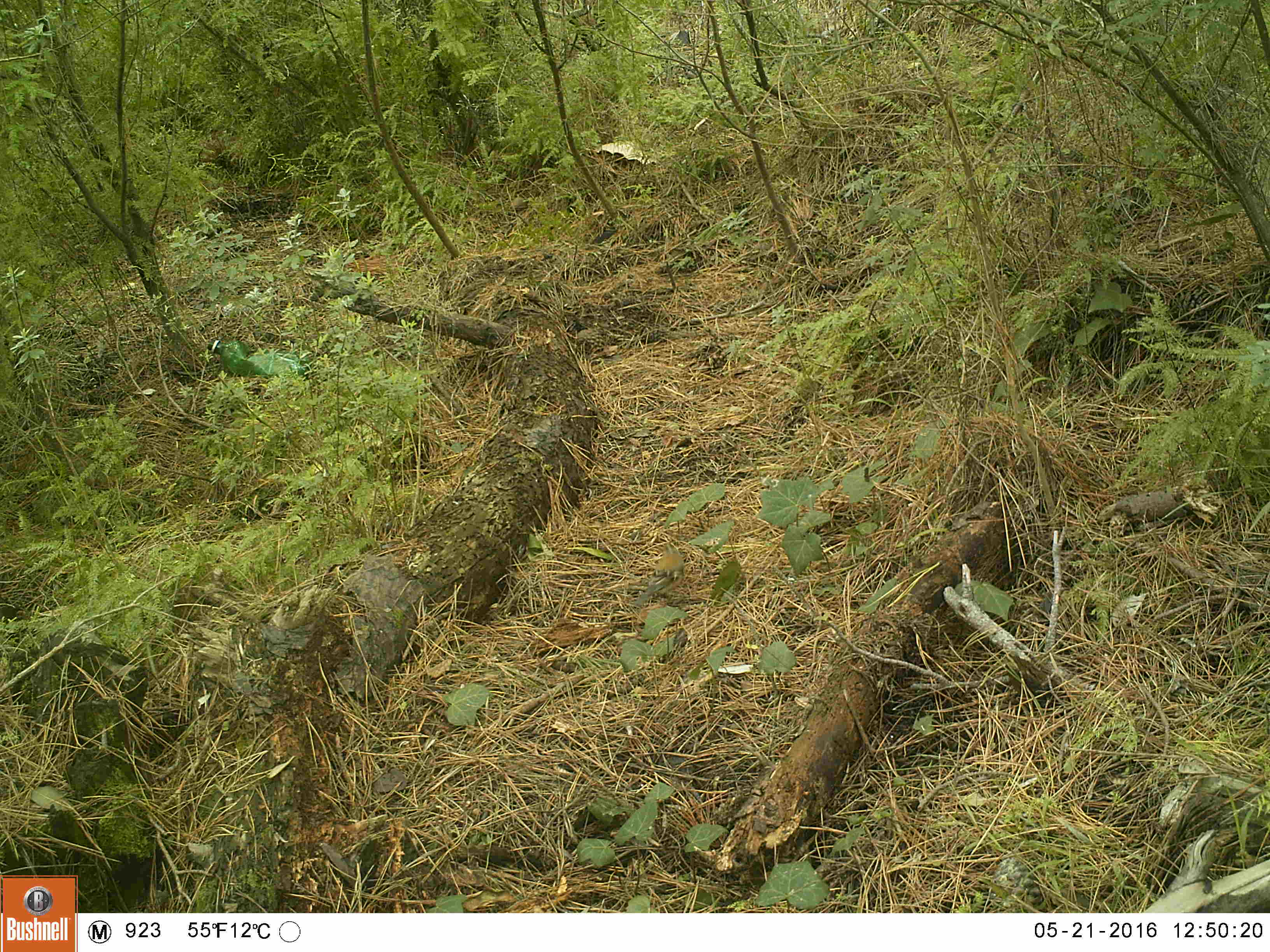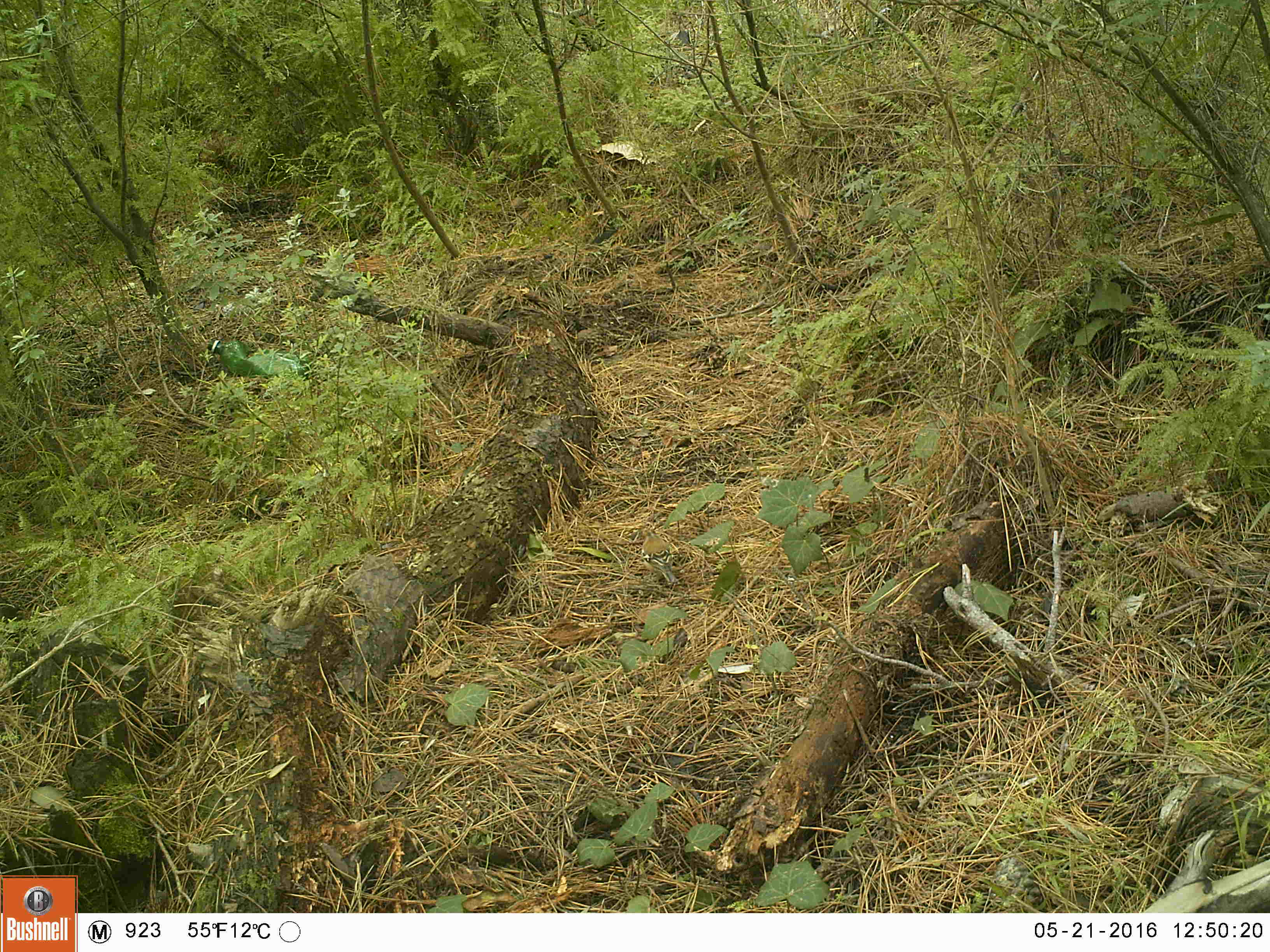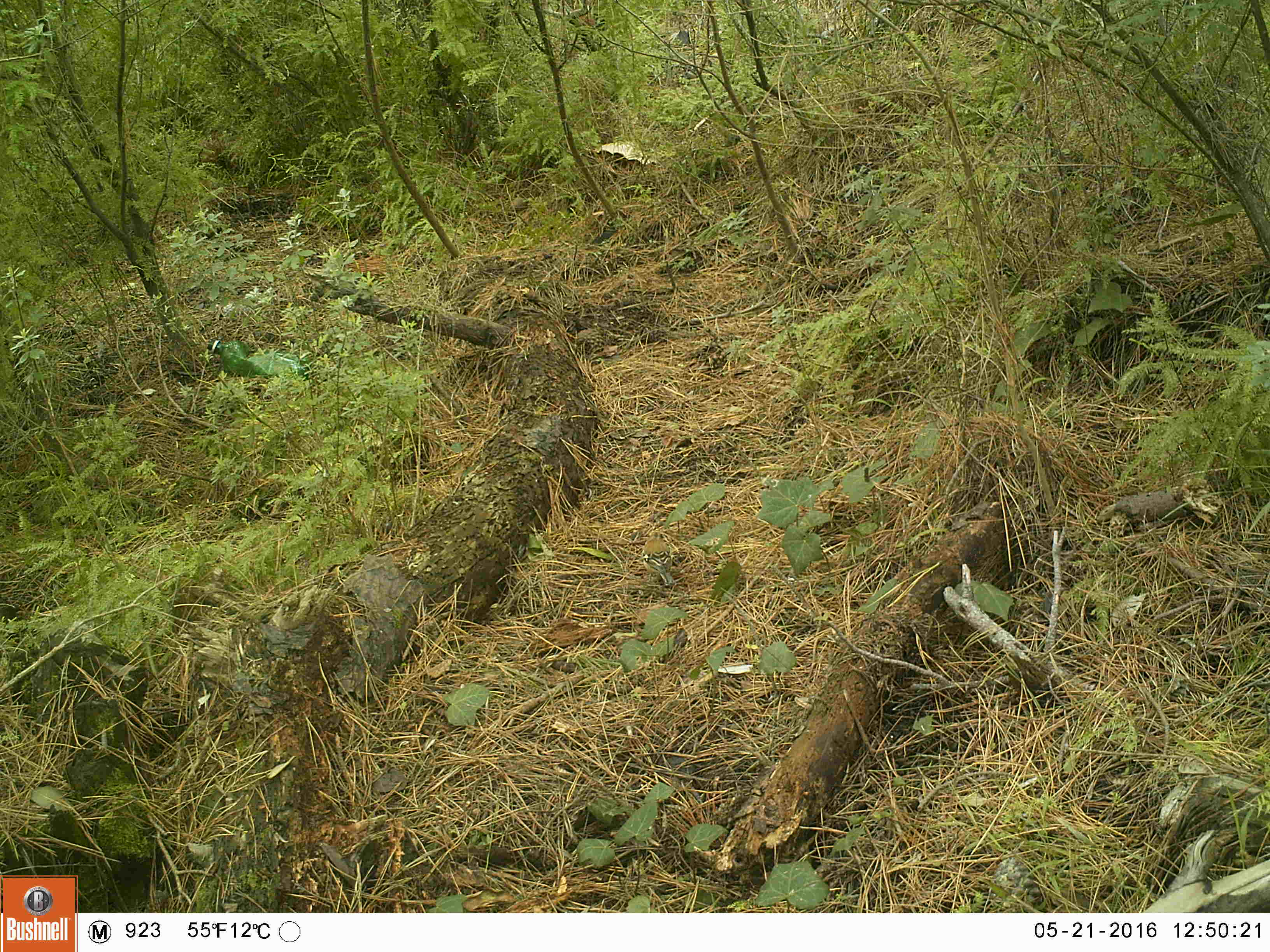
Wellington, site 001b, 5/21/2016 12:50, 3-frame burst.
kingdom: Animalia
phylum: Chordata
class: Aves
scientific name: Aves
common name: bird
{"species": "bird (Aves)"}